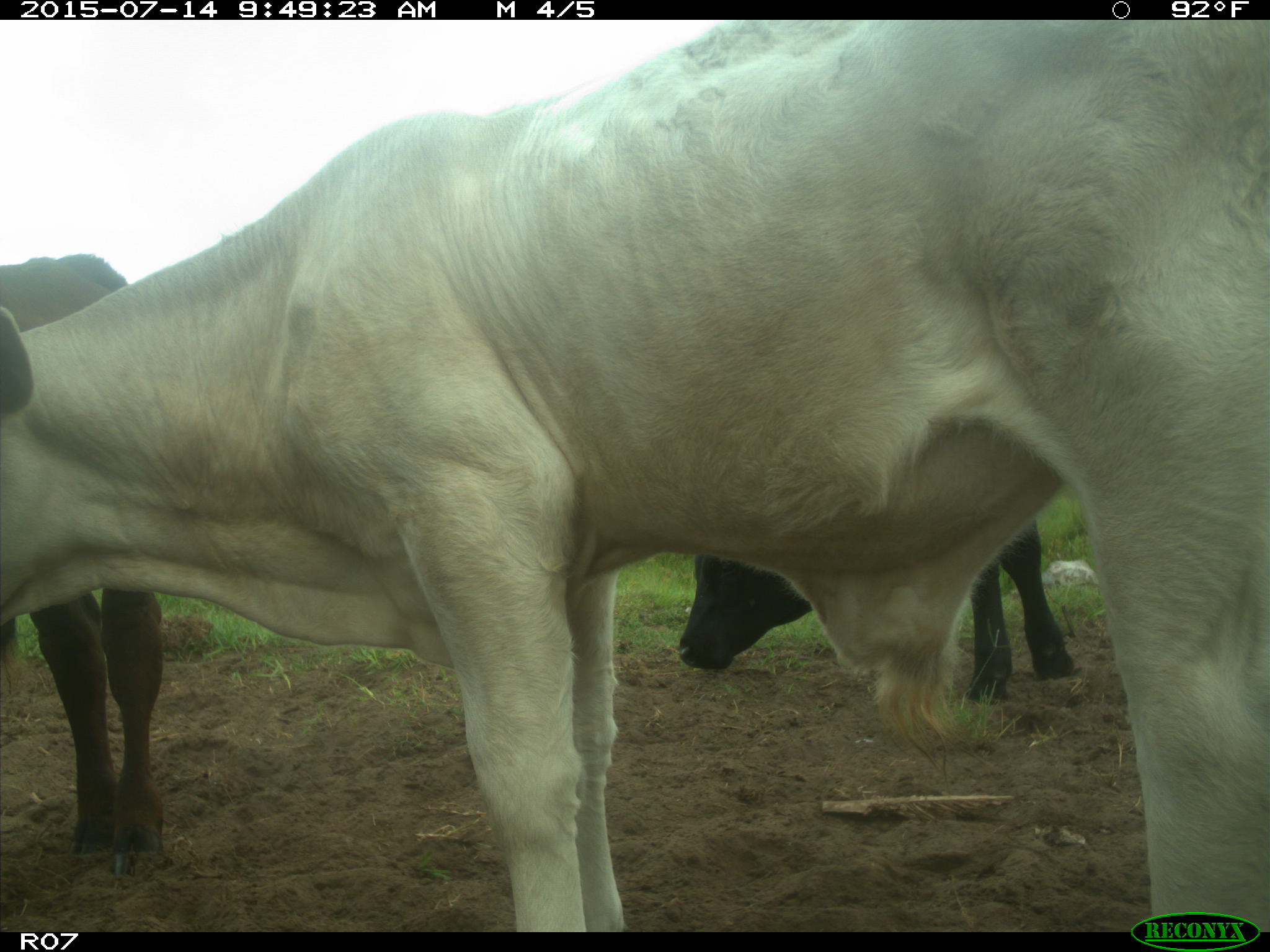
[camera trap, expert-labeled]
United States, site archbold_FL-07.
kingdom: Animalia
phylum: Chordata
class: Mammalia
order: Artiodactyla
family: Bovidae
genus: Bos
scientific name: Bos taurus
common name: domestic cow